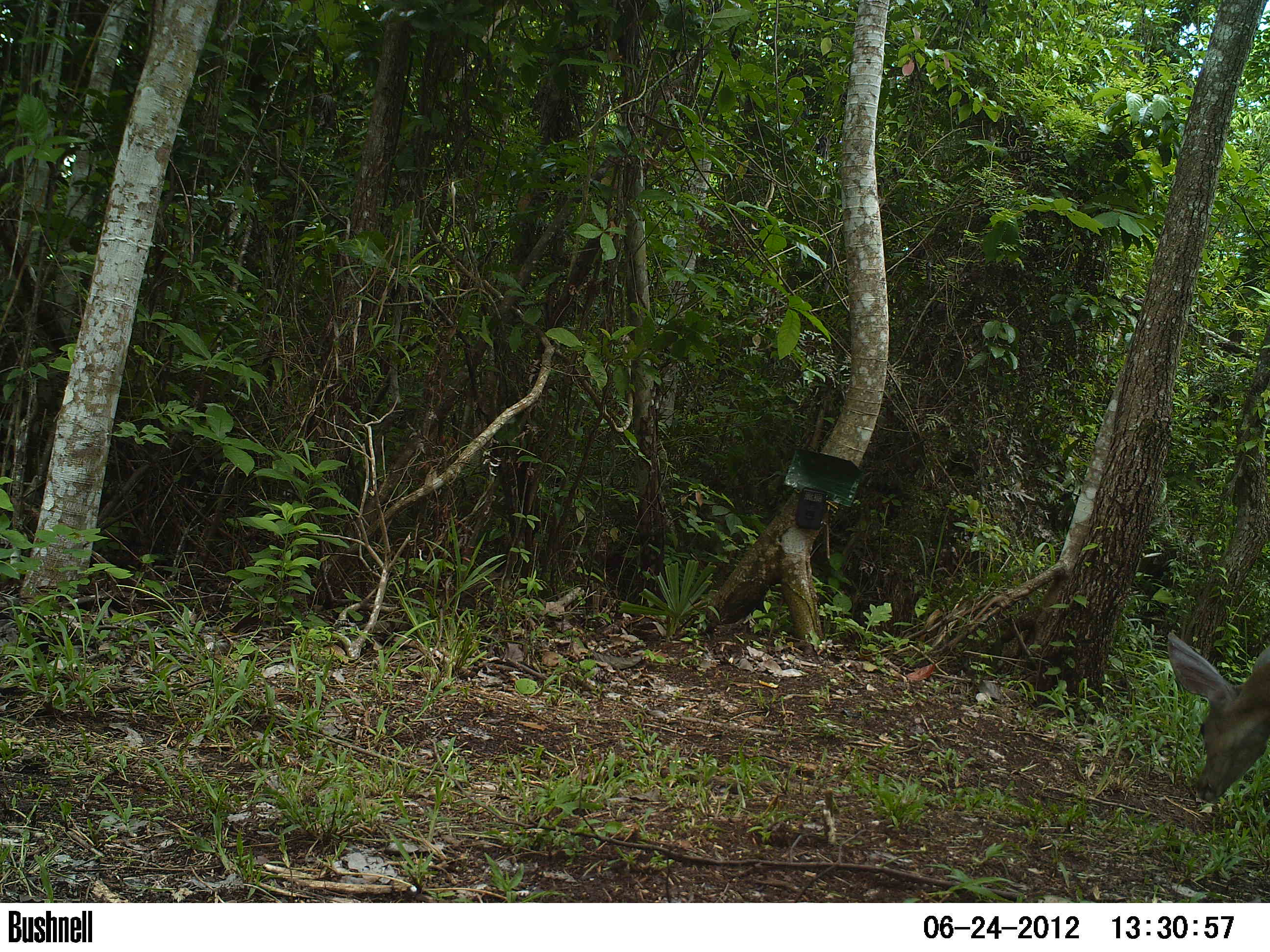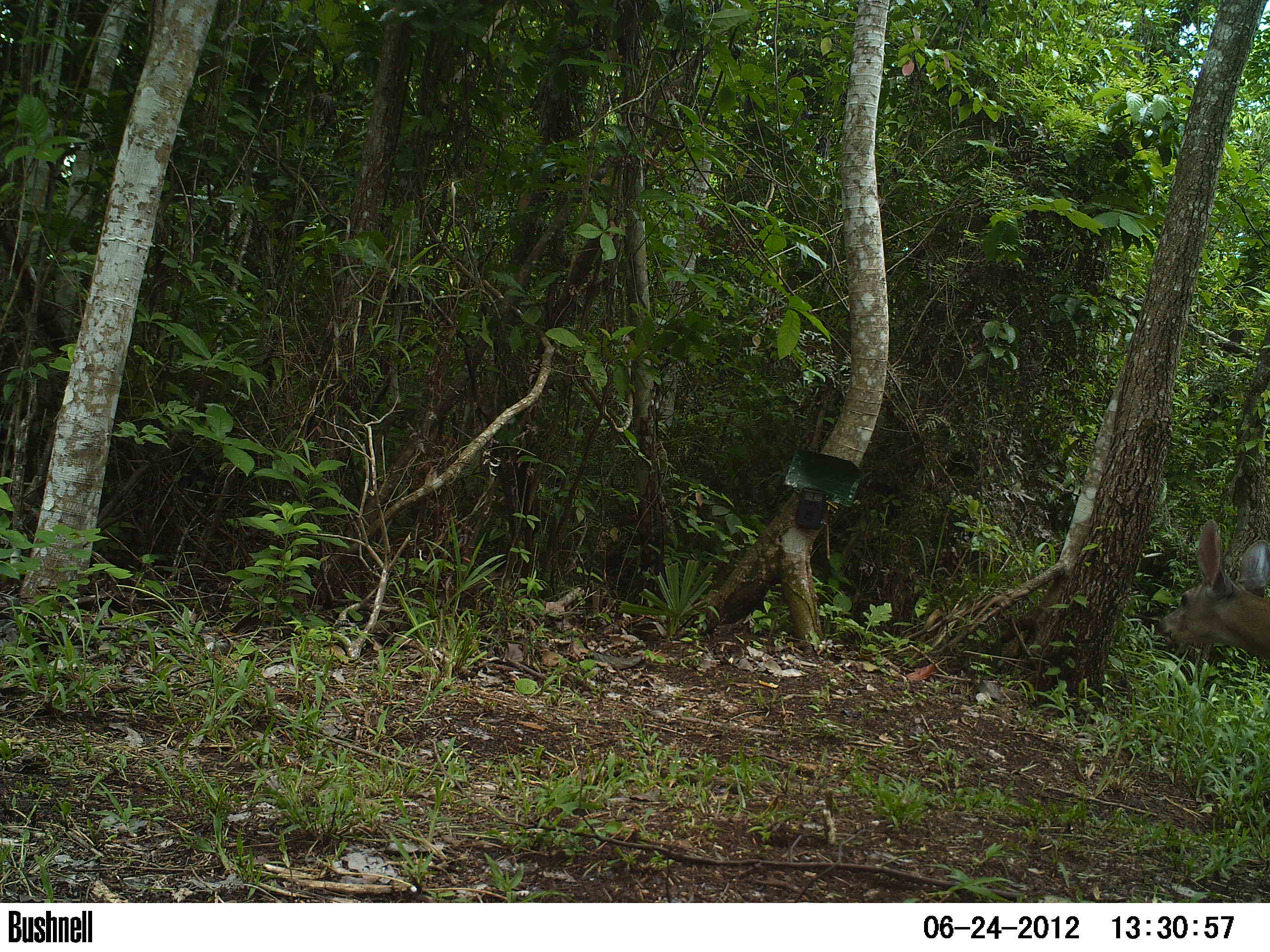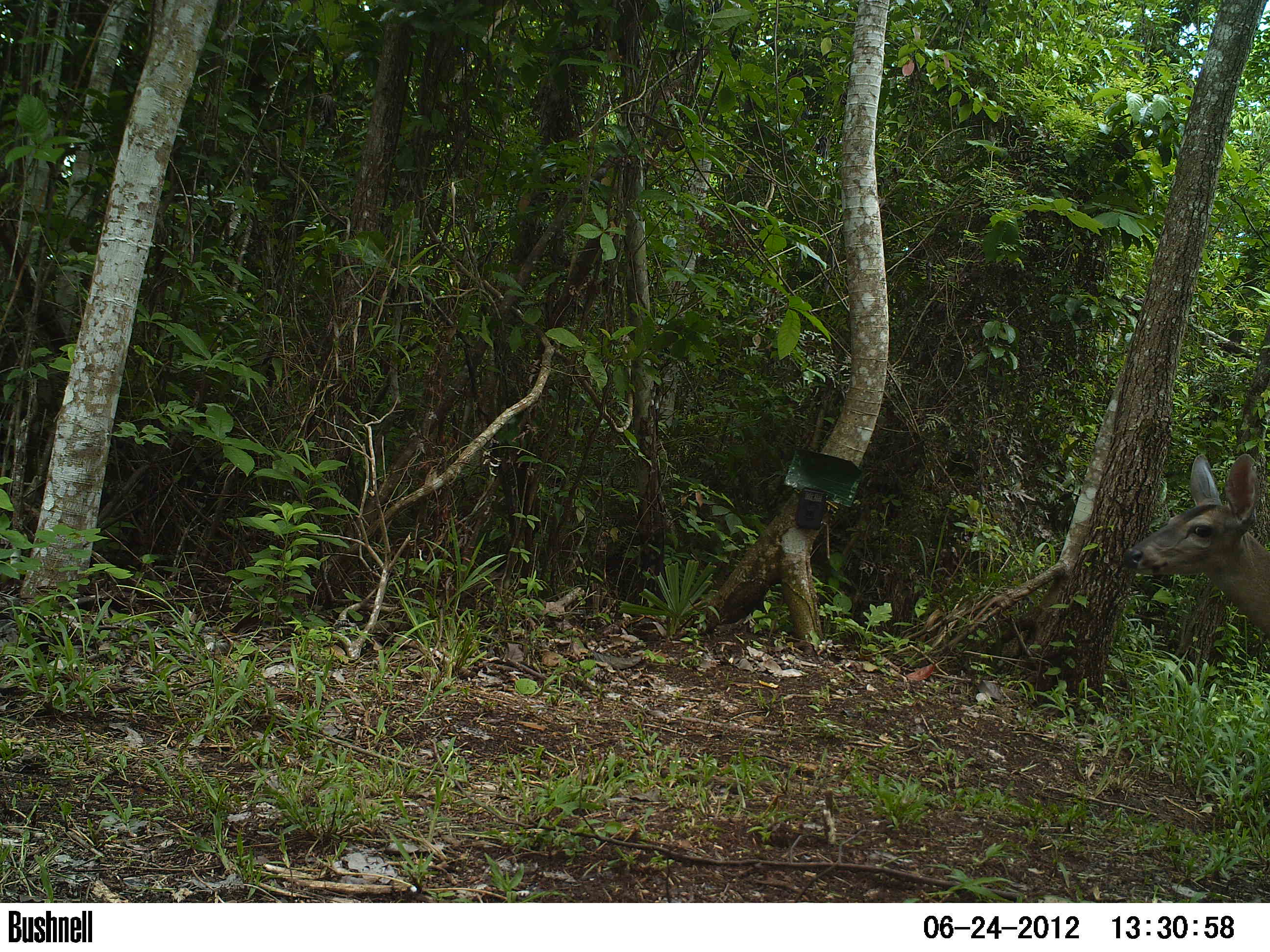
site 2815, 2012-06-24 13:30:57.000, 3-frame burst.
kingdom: Animalia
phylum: Chordata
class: Mammalia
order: Artiodactyla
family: Cervidae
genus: Odocoileus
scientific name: Odocoileus virginianus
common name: white-tailed deer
Odocoileus virginianus (white-tailed deer), count 1, age juvenile.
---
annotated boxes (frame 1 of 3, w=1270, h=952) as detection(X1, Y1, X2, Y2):
odocoileus virginianus: detection(1166, 630, 1270, 804)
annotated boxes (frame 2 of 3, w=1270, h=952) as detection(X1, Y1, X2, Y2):
odocoileus virginianus: detection(1155, 519, 1270, 660)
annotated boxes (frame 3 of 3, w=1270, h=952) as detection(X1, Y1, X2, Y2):
odocoileus virginianus: detection(1121, 454, 1270, 644)